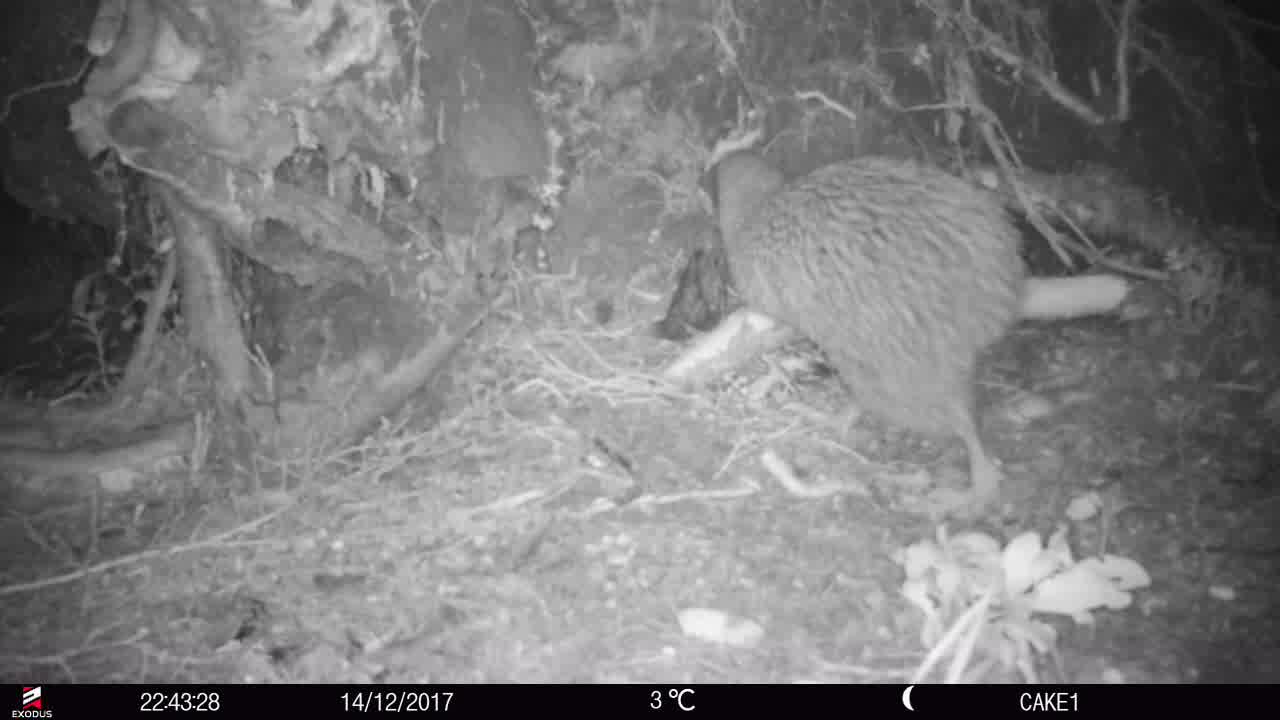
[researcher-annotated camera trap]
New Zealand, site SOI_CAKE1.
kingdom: Animalia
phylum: Chordata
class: Aves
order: Apterygiformes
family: Apterygidae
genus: Apteryx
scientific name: Apteryx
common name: kiwi